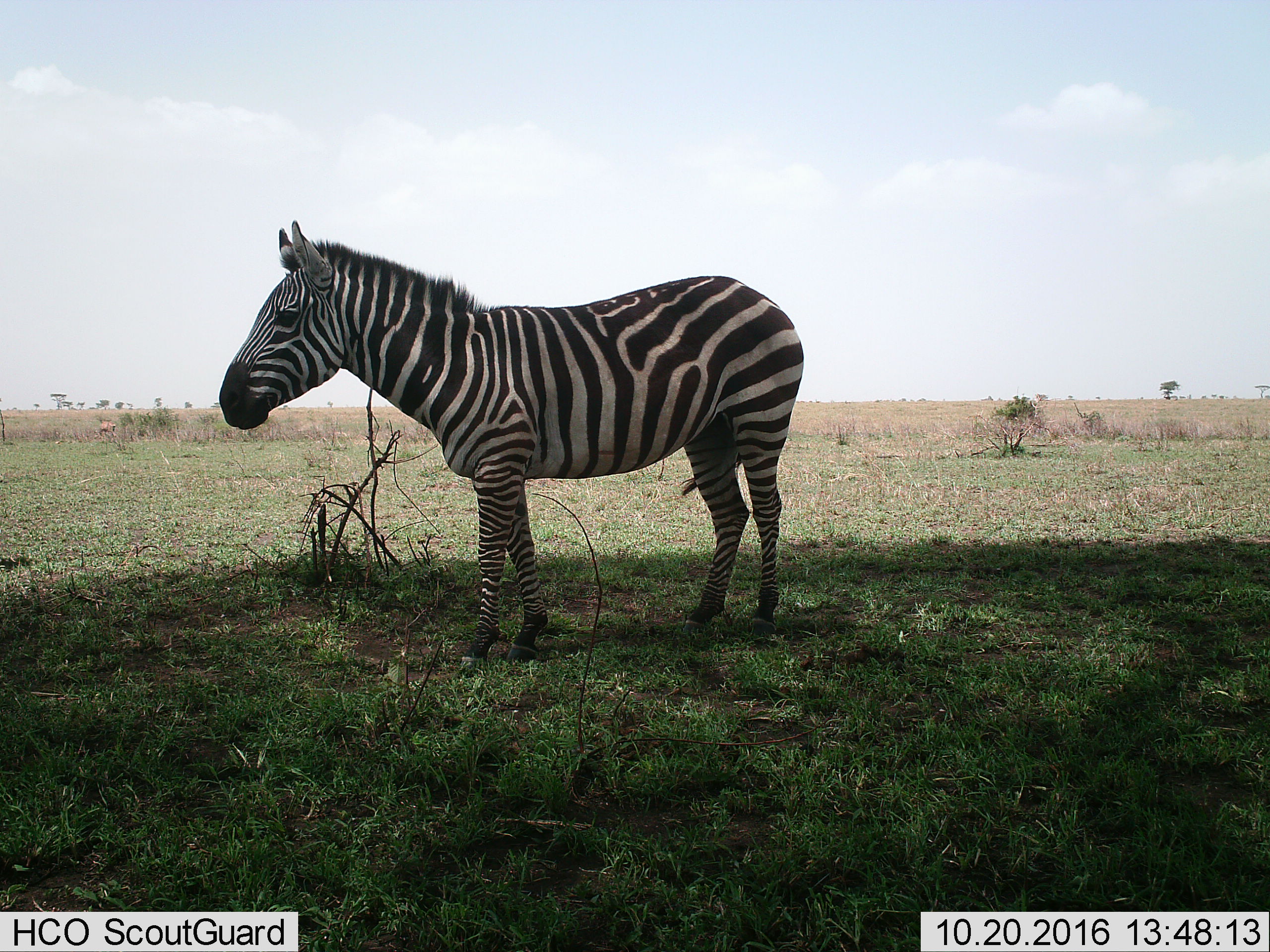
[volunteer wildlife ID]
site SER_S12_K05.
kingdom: Animalia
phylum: Chordata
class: Mammalia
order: Perissodactyla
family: Equidae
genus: Equus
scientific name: Equus quagga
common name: plains zebra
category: zebraplains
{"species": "zebraplains (plains zebra) (Equus quagga)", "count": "1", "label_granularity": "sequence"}